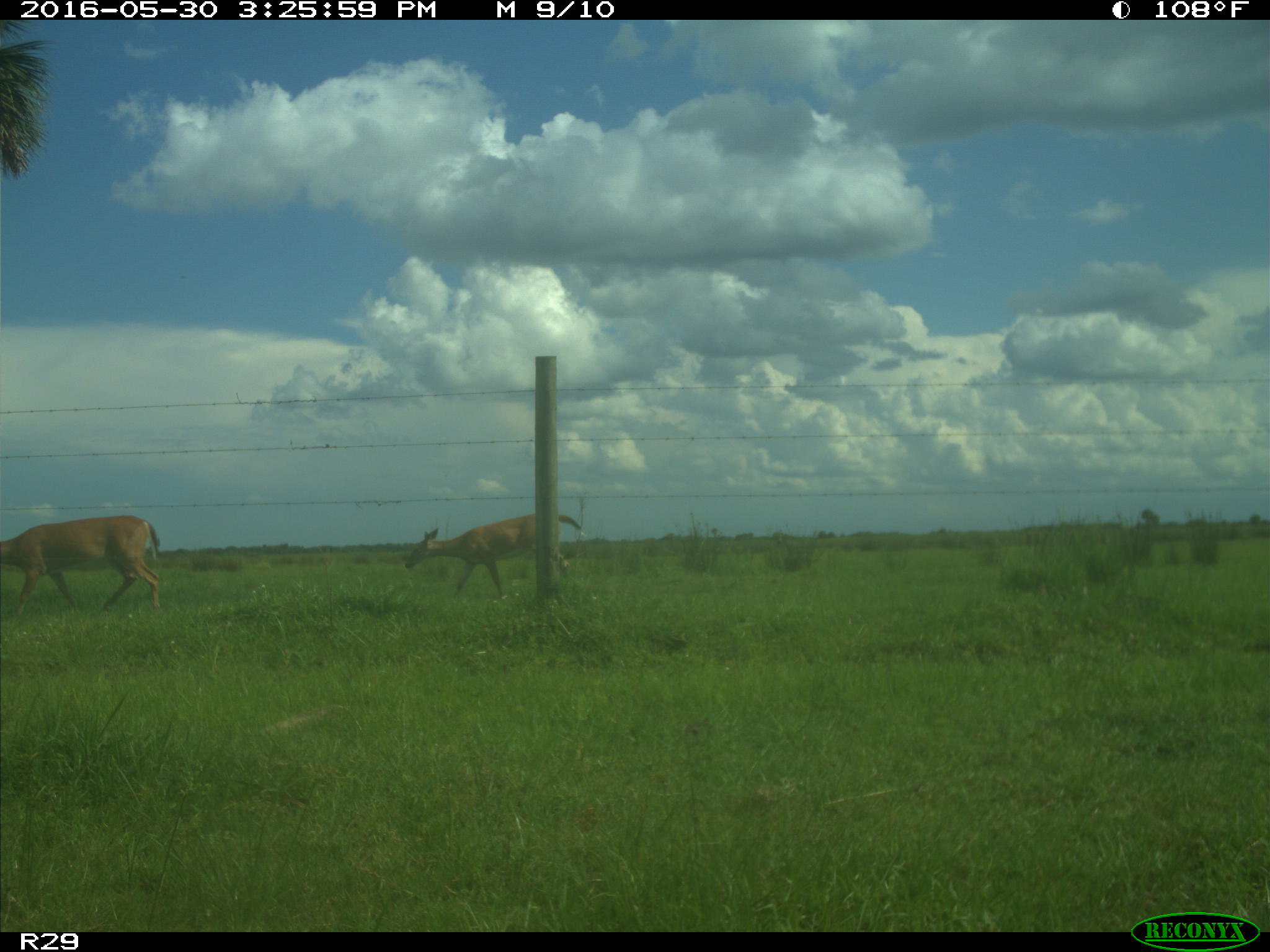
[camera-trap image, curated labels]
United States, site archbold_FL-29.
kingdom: Animalia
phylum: Chordata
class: Mammalia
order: Artiodactyla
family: Cervidae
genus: Odocoileus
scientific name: Odocoileus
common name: deer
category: unidentified deer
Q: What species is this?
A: Unidentified deer (deer) (Odocoileus).